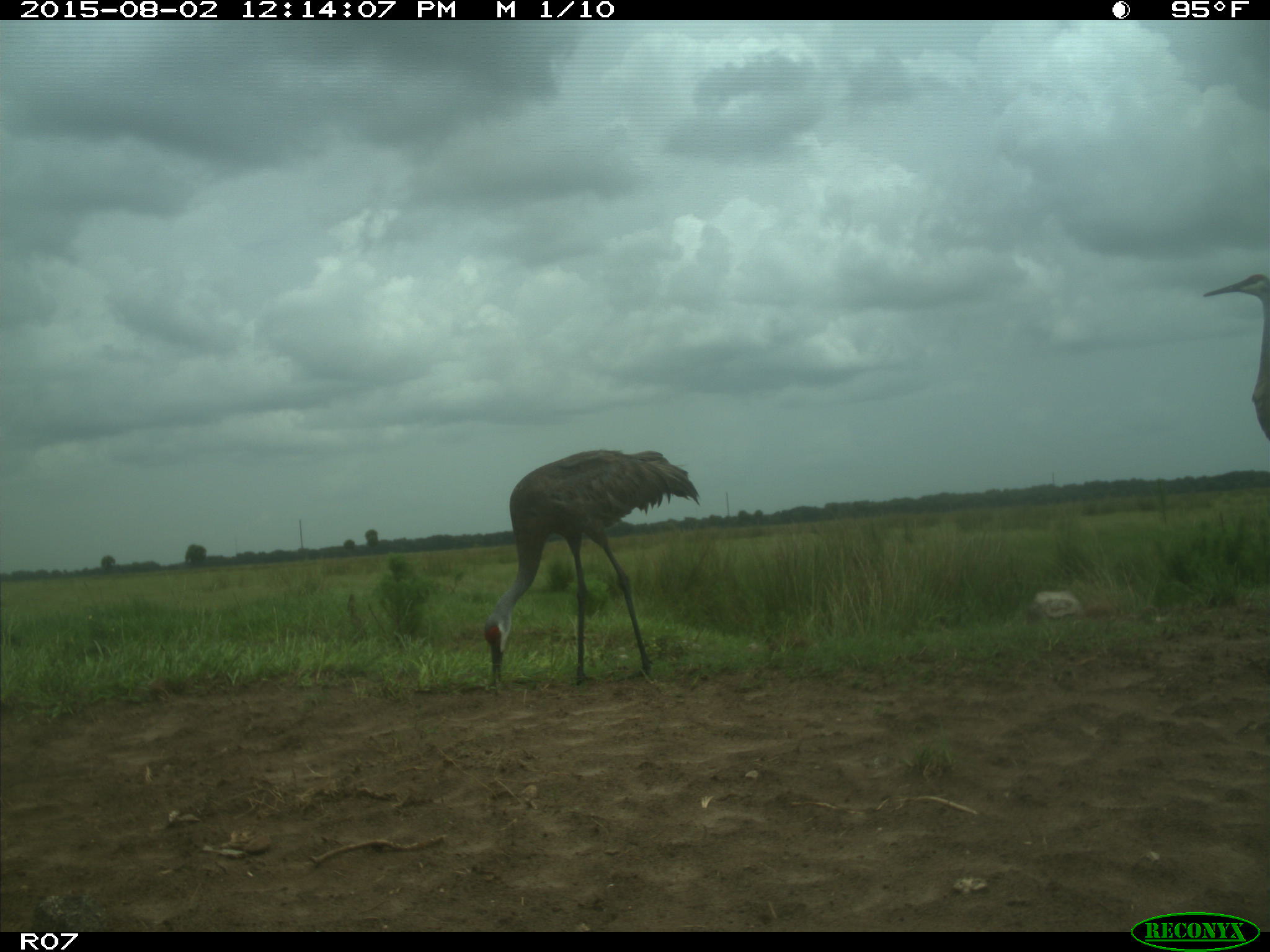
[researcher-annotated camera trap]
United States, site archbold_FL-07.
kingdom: Animalia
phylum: Chordata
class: Aves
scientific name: Aves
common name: birds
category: unidentified bird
Unidentified bird (birds) (Aves).